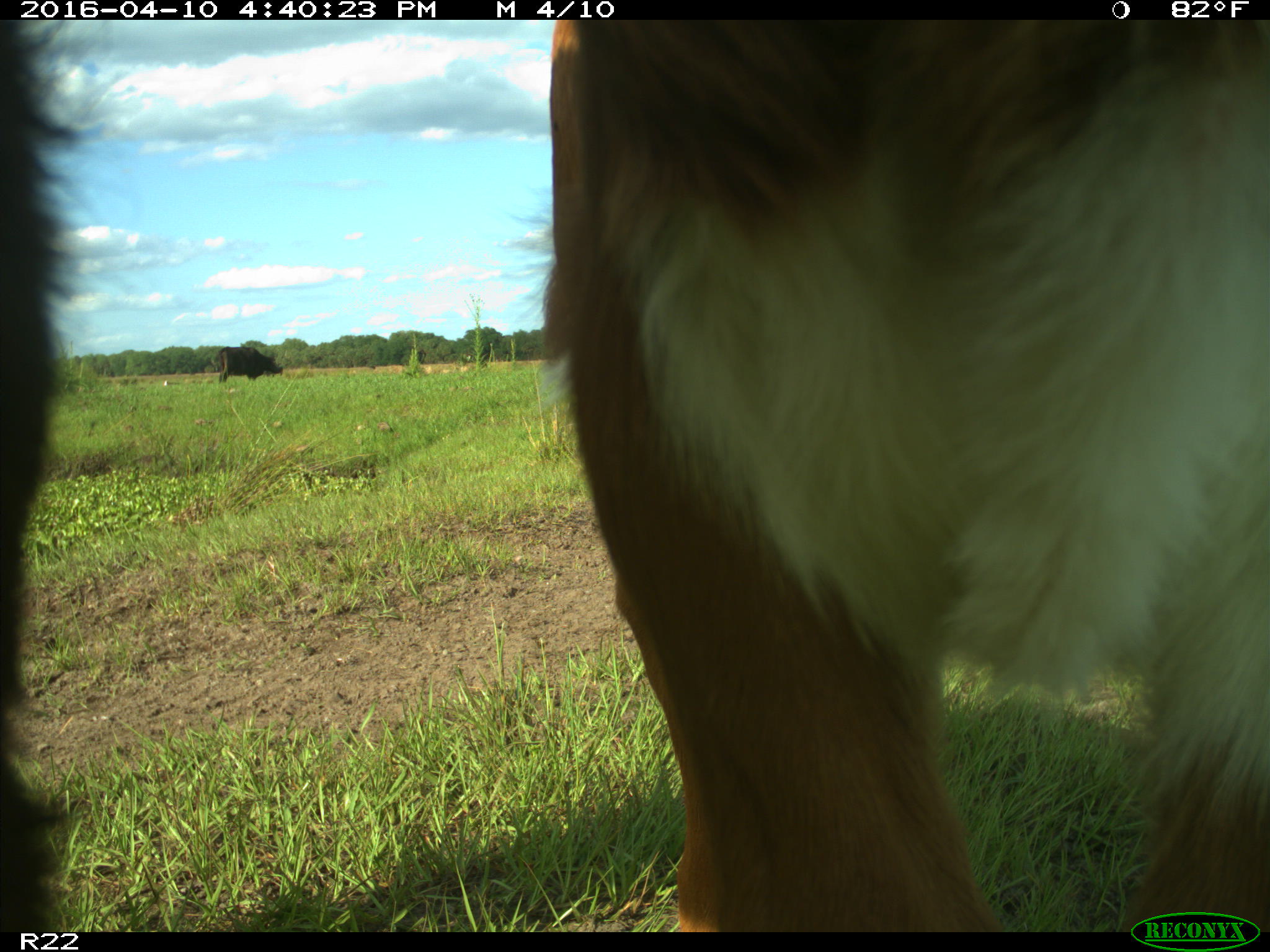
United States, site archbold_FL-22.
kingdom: Animalia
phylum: Chordata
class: Mammalia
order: Artiodactyla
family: Bovidae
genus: Bos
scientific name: Bos taurus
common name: domestic cow